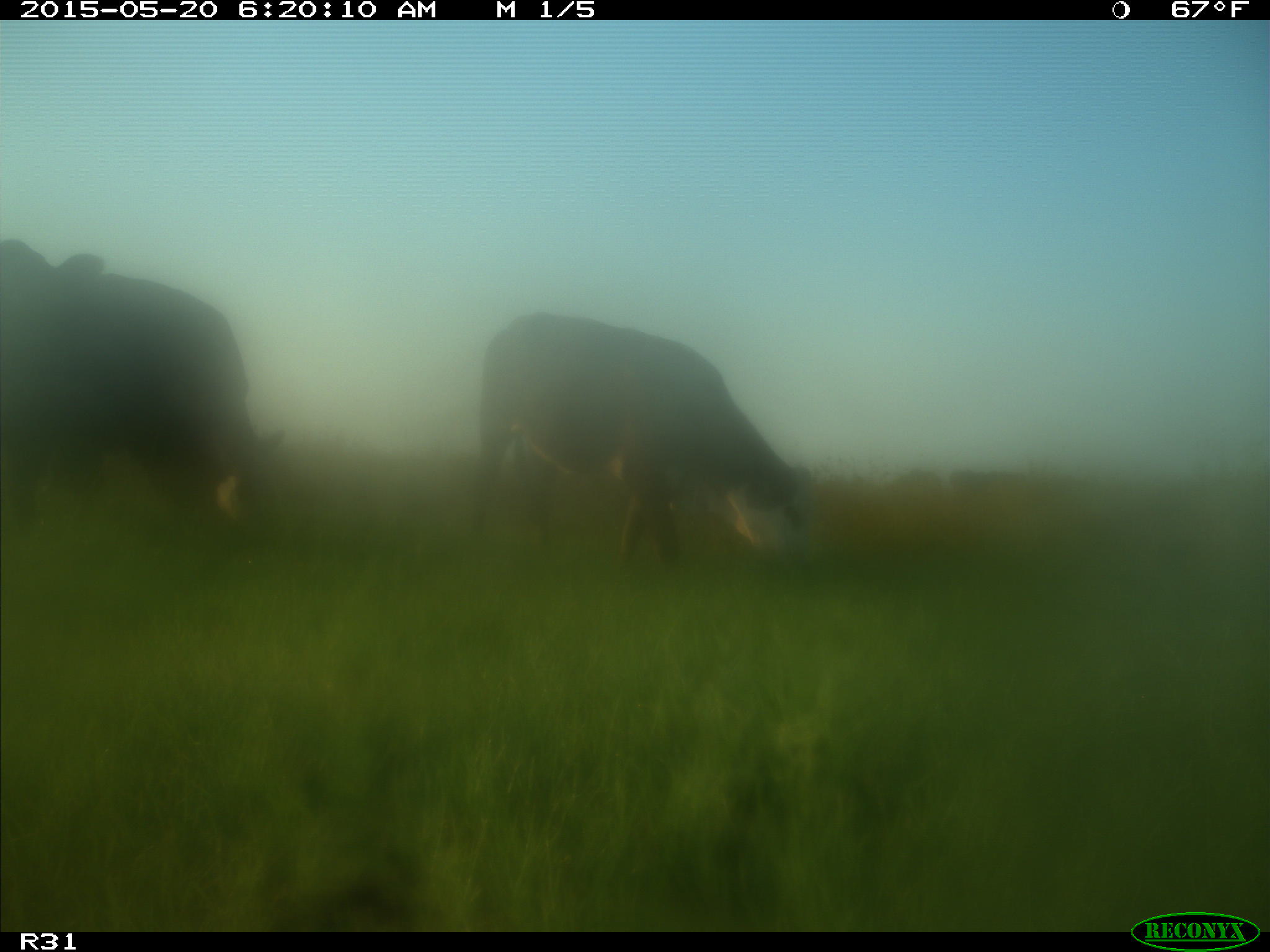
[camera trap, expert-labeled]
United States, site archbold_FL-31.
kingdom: Animalia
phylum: Chordata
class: Mammalia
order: Artiodactyla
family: Bovidae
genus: Bos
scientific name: Bos taurus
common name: domestic cow